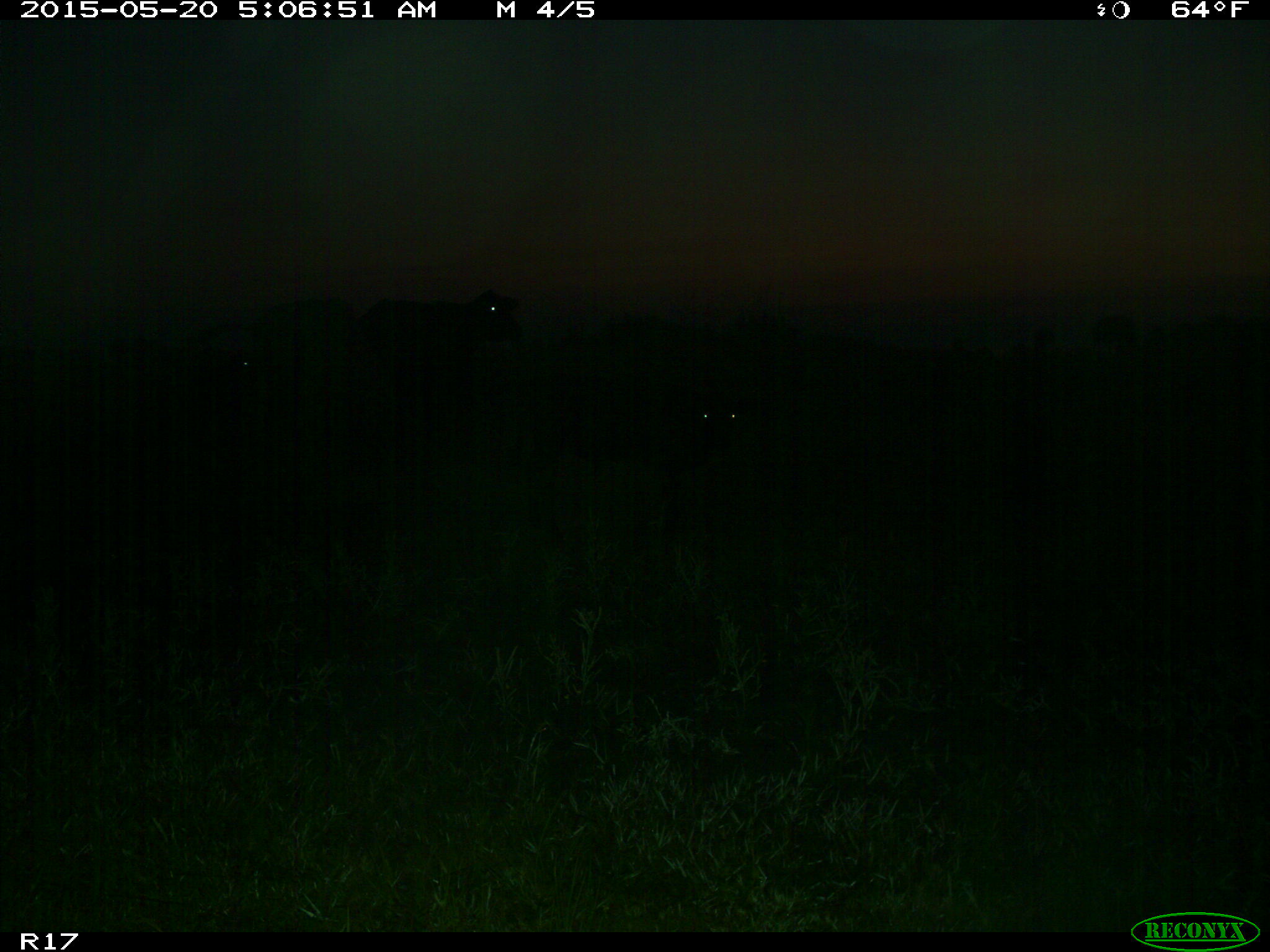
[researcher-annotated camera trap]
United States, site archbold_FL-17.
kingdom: Animalia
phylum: Chordata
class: Mammalia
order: Artiodactyla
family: Bovidae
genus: Bos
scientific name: Bos taurus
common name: domestic cow